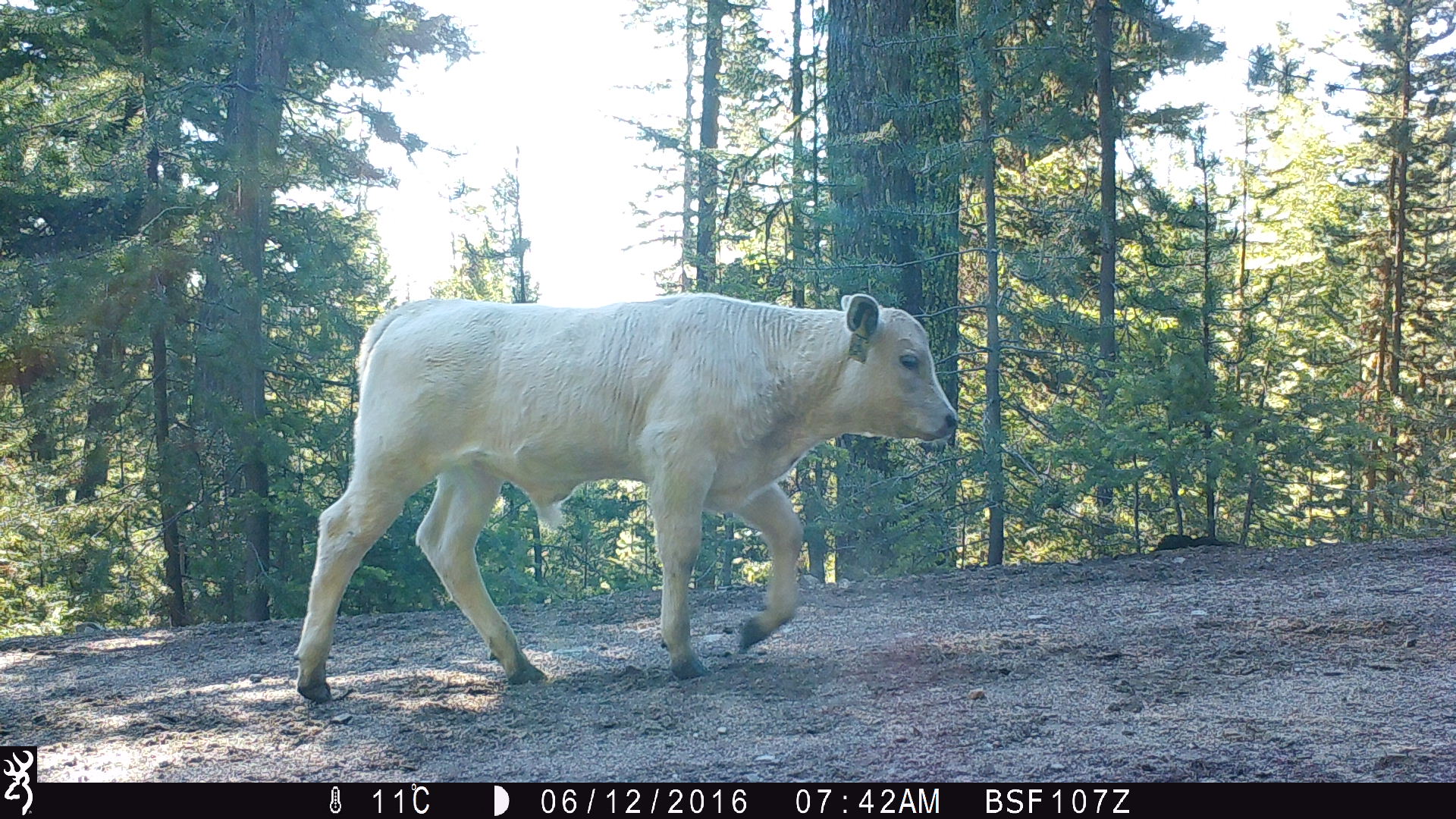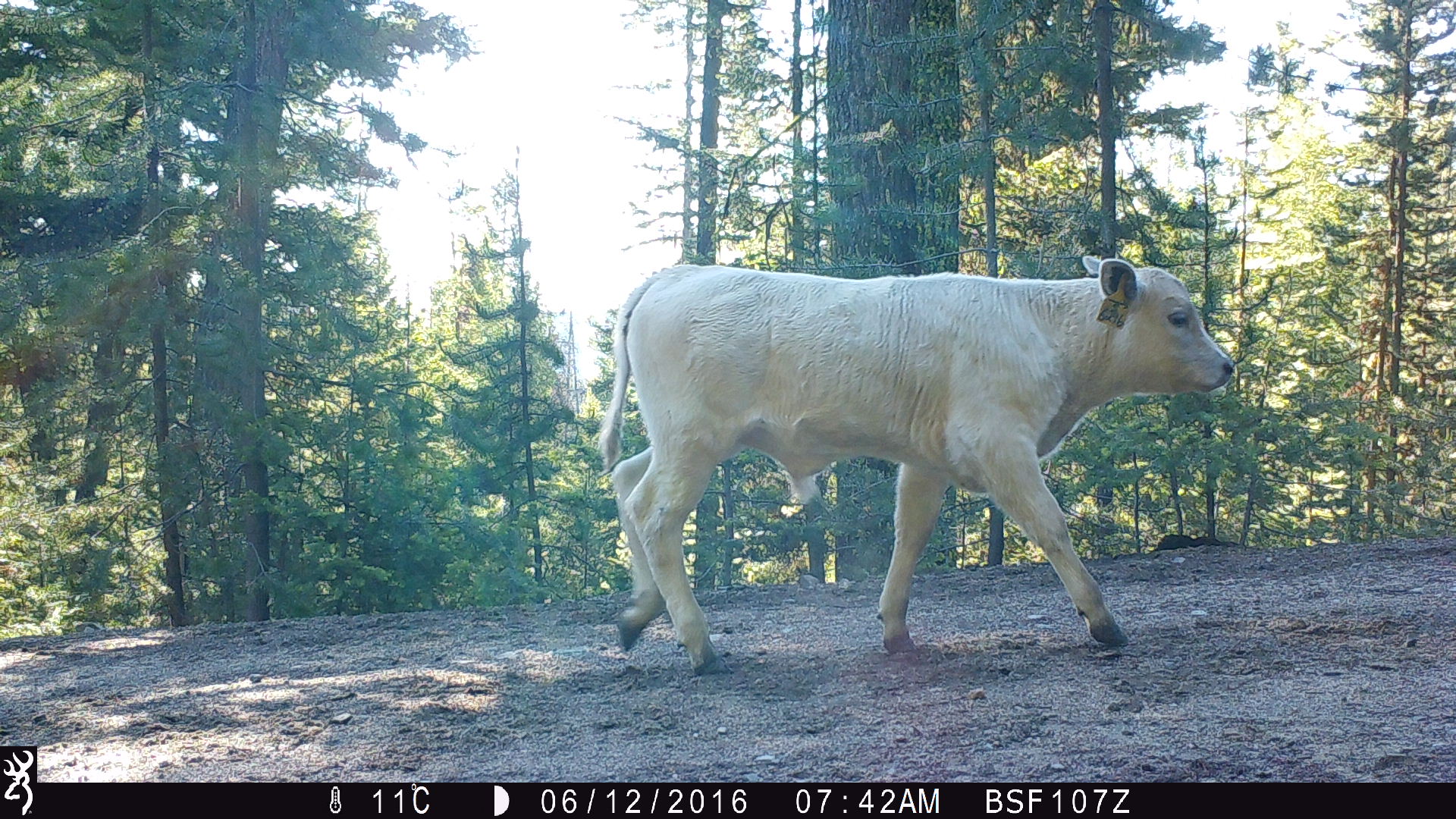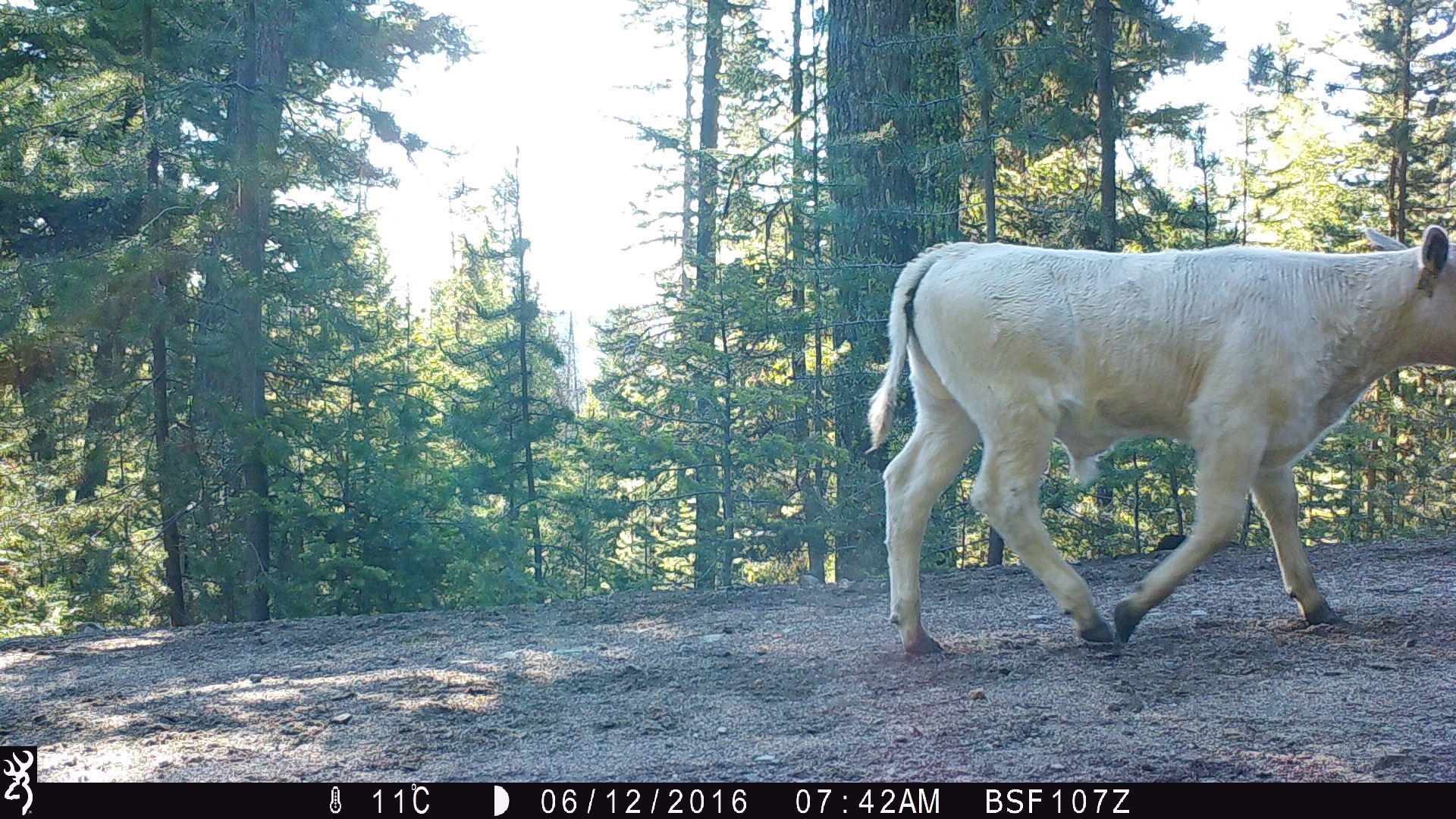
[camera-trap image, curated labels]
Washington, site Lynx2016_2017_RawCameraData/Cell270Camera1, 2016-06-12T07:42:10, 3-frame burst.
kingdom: Animalia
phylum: Chordata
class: Mammalia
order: Artiodactyla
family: Bovidae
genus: Bos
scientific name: Bos taurus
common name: domestic cattle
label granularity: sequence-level